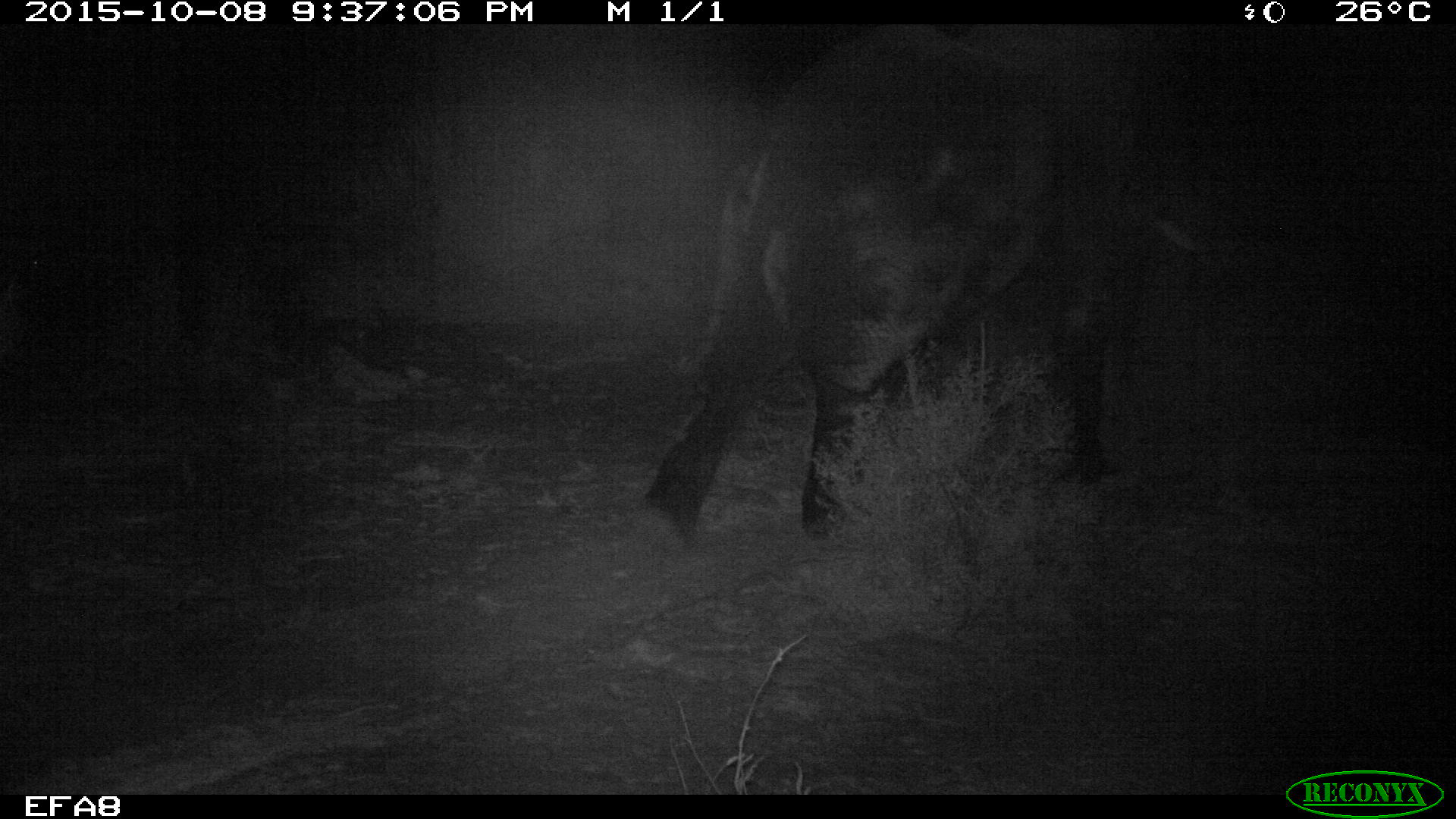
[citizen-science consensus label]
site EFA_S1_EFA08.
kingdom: Animalia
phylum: Chordata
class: Mammalia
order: Proboscidea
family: Elephantidae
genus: Loxodonta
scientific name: Loxodonta africana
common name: african bush elephant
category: elephant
Elephant (african bush elephant) (Loxodonta africana), count 1. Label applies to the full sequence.